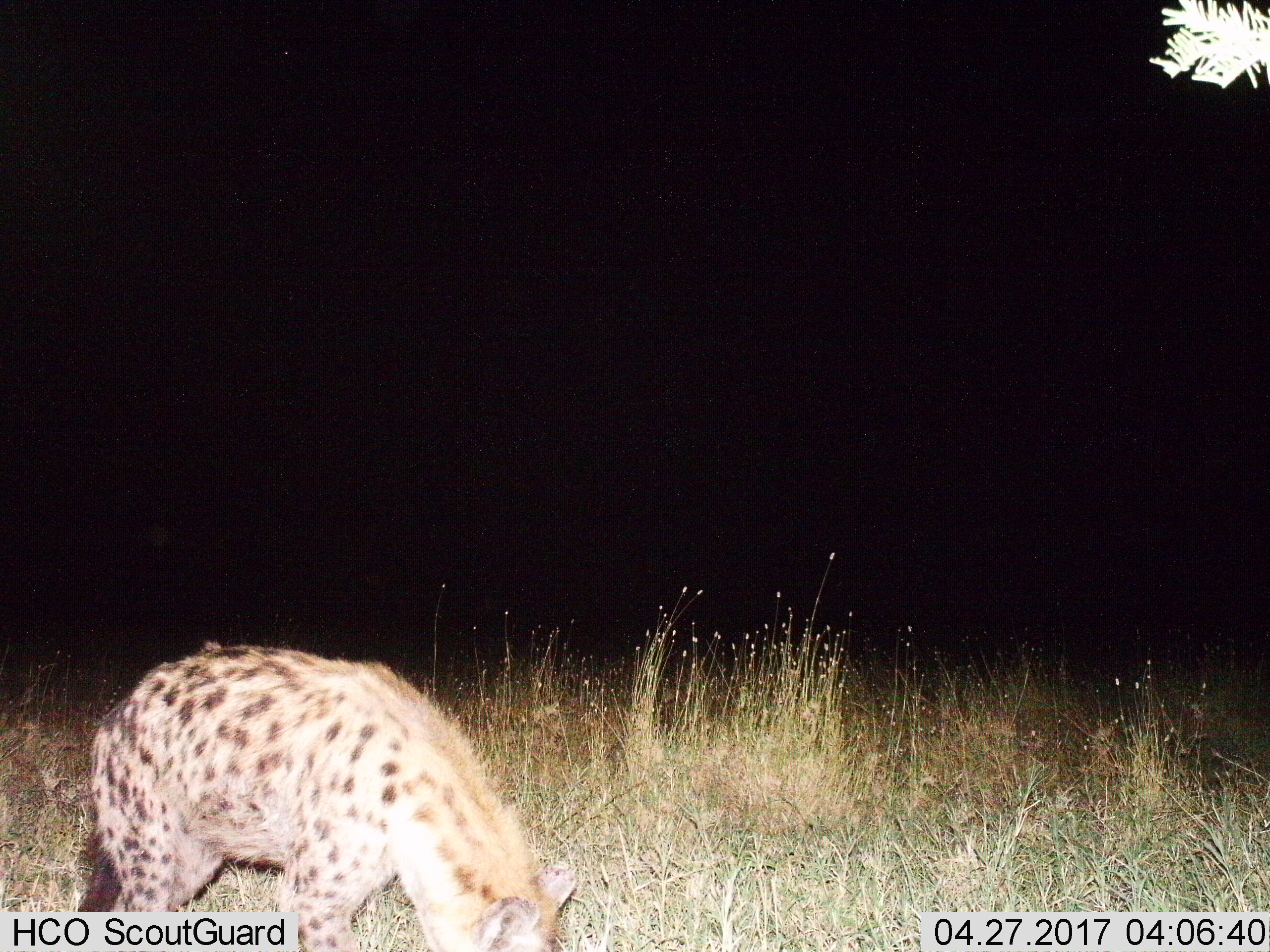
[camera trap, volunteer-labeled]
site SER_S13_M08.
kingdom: Animalia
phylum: Chordata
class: Mammalia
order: Carnivora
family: Hyaenidae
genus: Crocuta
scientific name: Crocuta crocuta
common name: spotted hyena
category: hyenaspotted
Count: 1.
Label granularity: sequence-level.